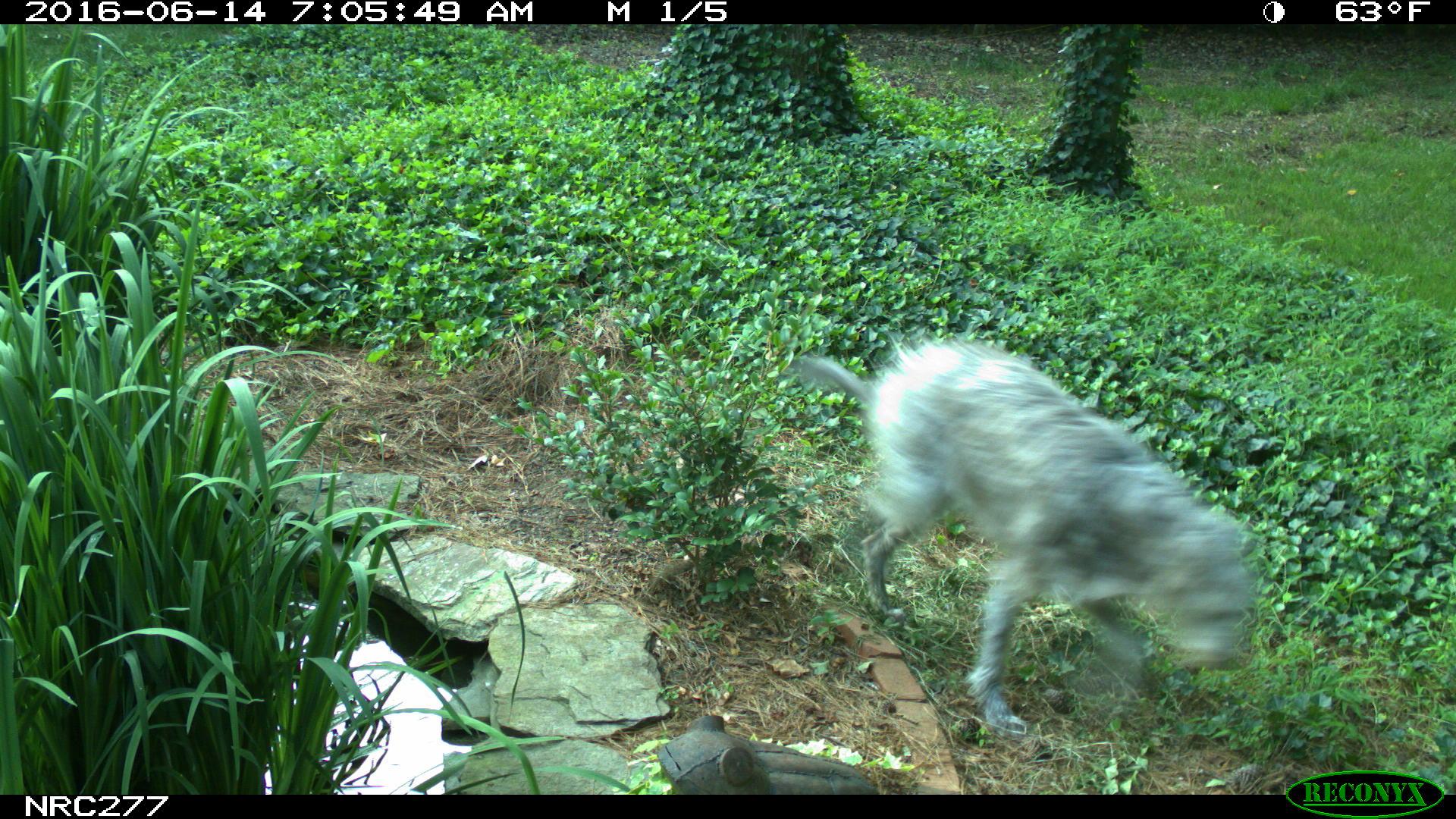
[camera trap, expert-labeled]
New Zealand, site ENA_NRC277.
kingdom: Animalia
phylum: Chordata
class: Mammalia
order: Carnivora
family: Canidae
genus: Canis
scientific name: Canis familiaris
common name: domestic dog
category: dog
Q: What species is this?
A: Dog (domestic dog) (Canis familiaris).